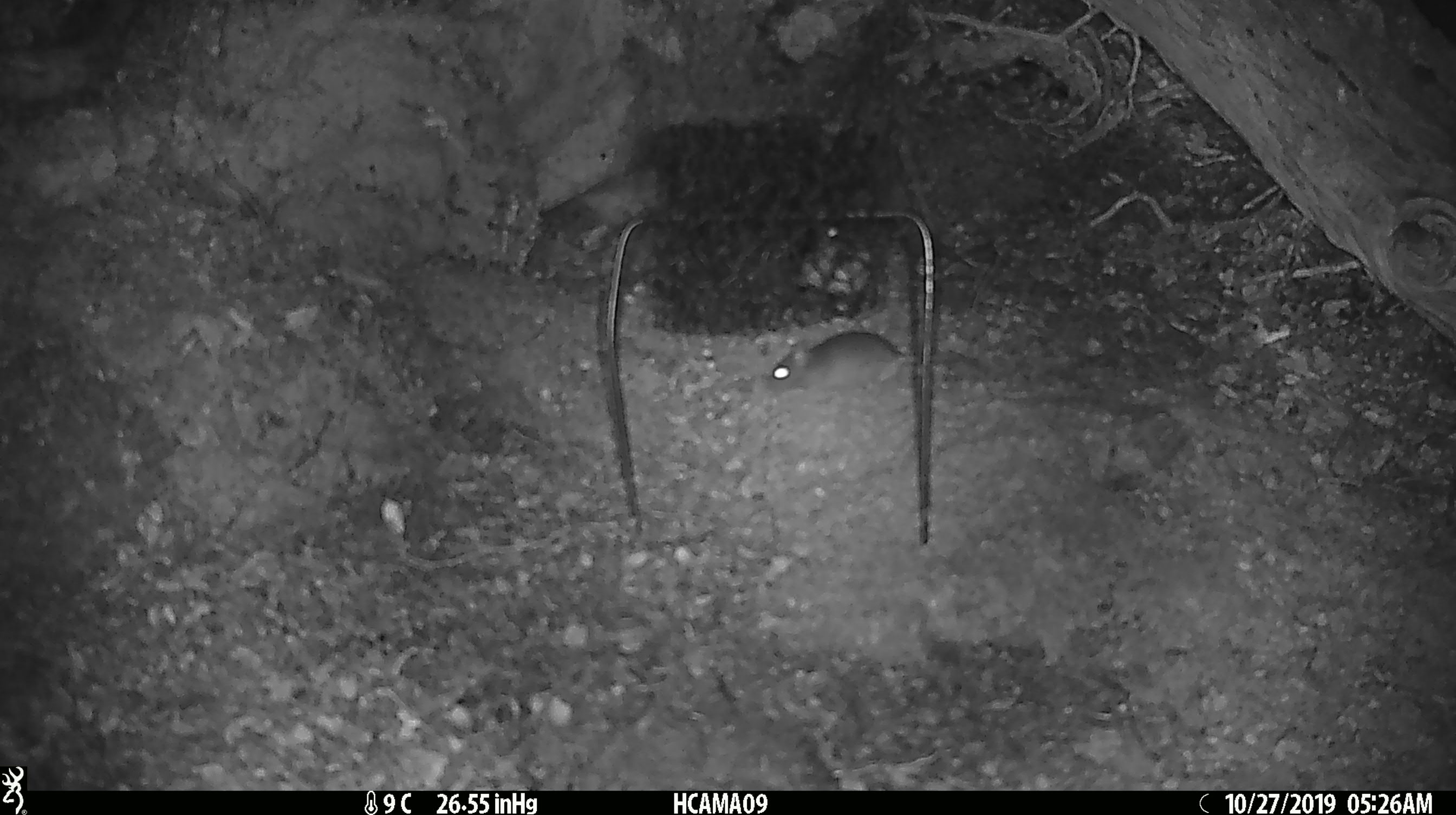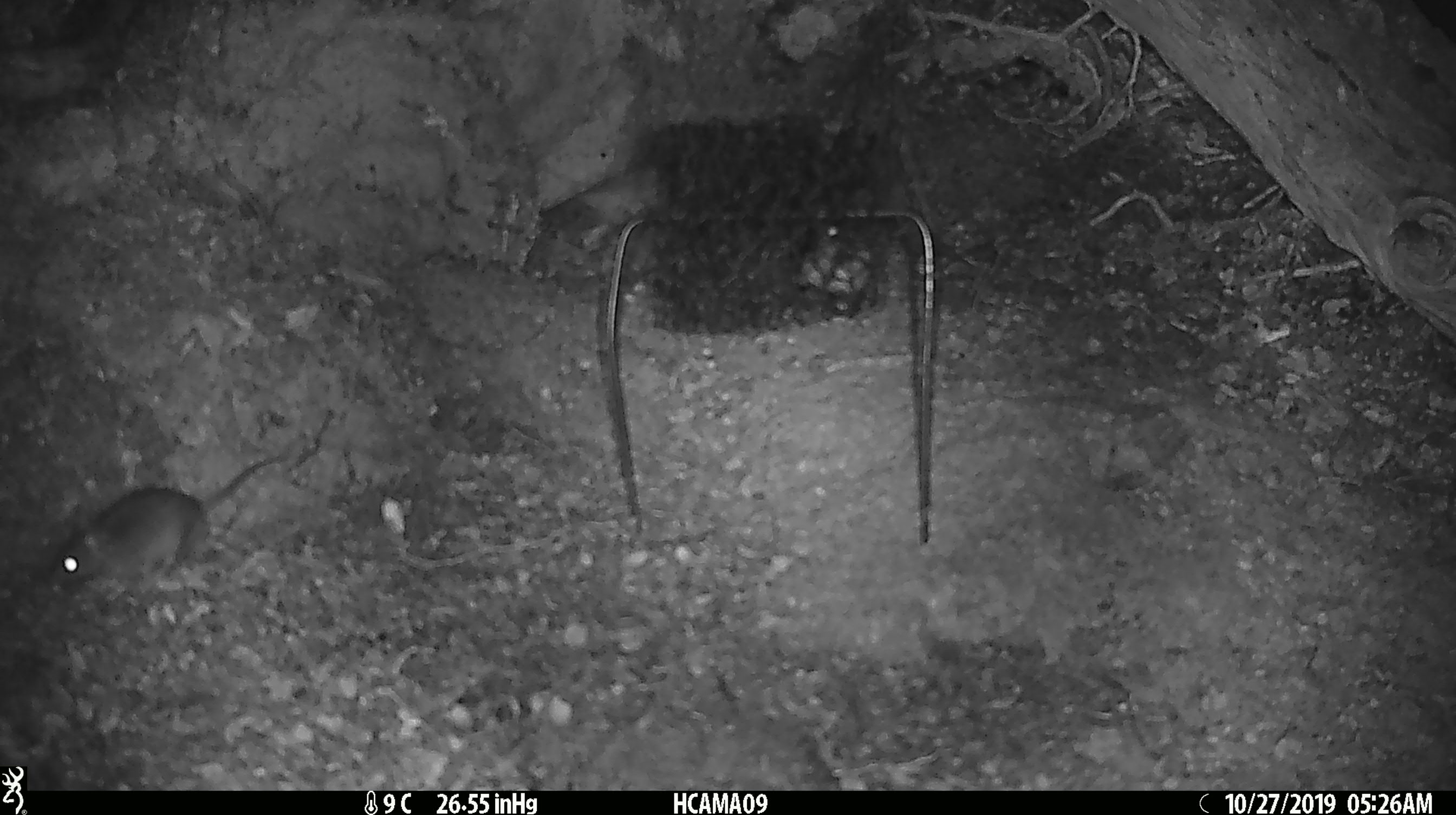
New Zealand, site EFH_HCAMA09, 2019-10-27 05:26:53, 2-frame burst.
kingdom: Animalia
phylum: Chordata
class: Mammalia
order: Rodentia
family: Muridae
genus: Mus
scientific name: Mus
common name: mouse